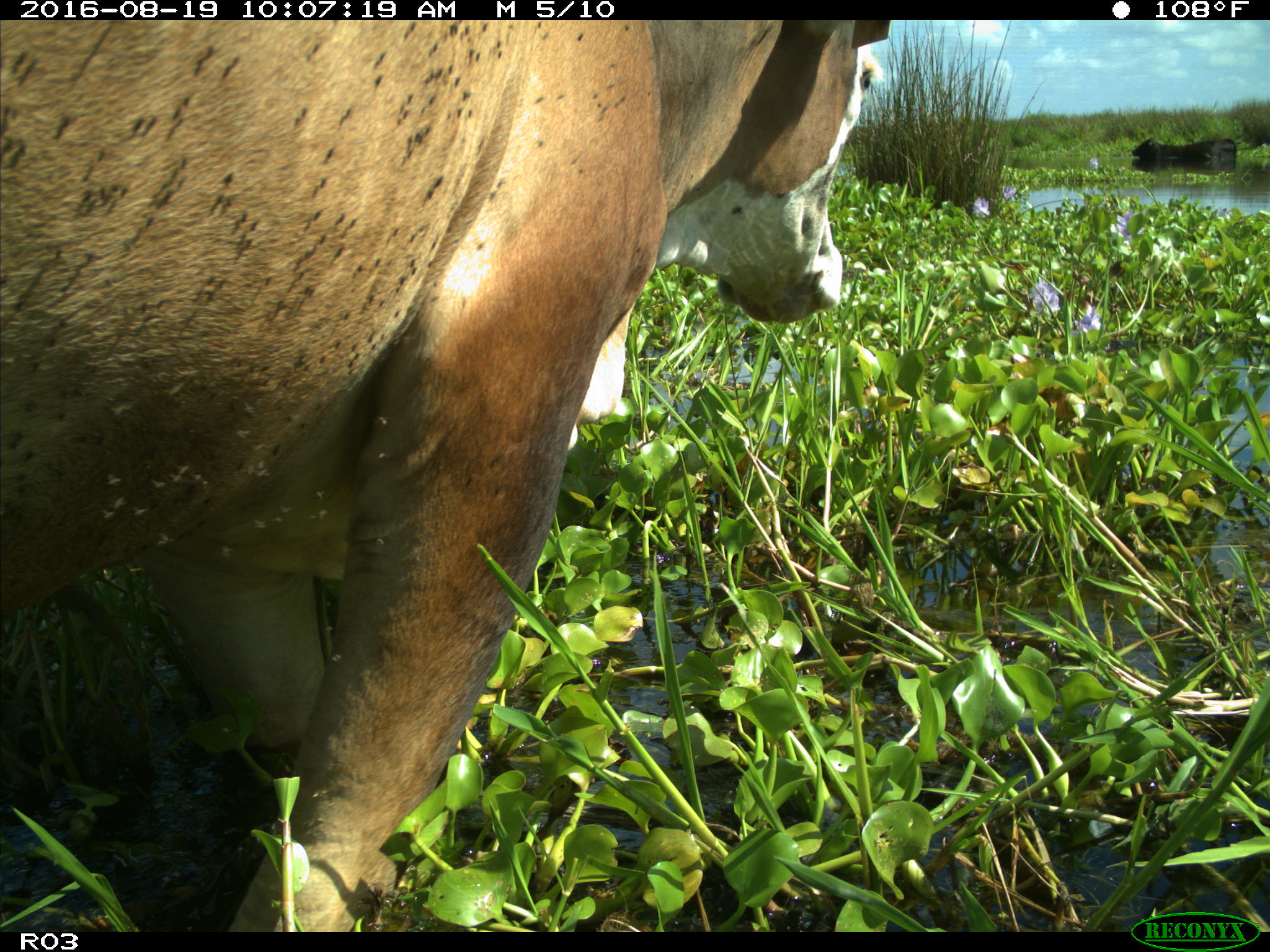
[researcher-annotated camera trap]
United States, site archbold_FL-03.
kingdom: Animalia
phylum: Chordata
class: Mammalia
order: Artiodactyla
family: Bovidae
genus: Bos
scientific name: Bos taurus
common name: domestic cow